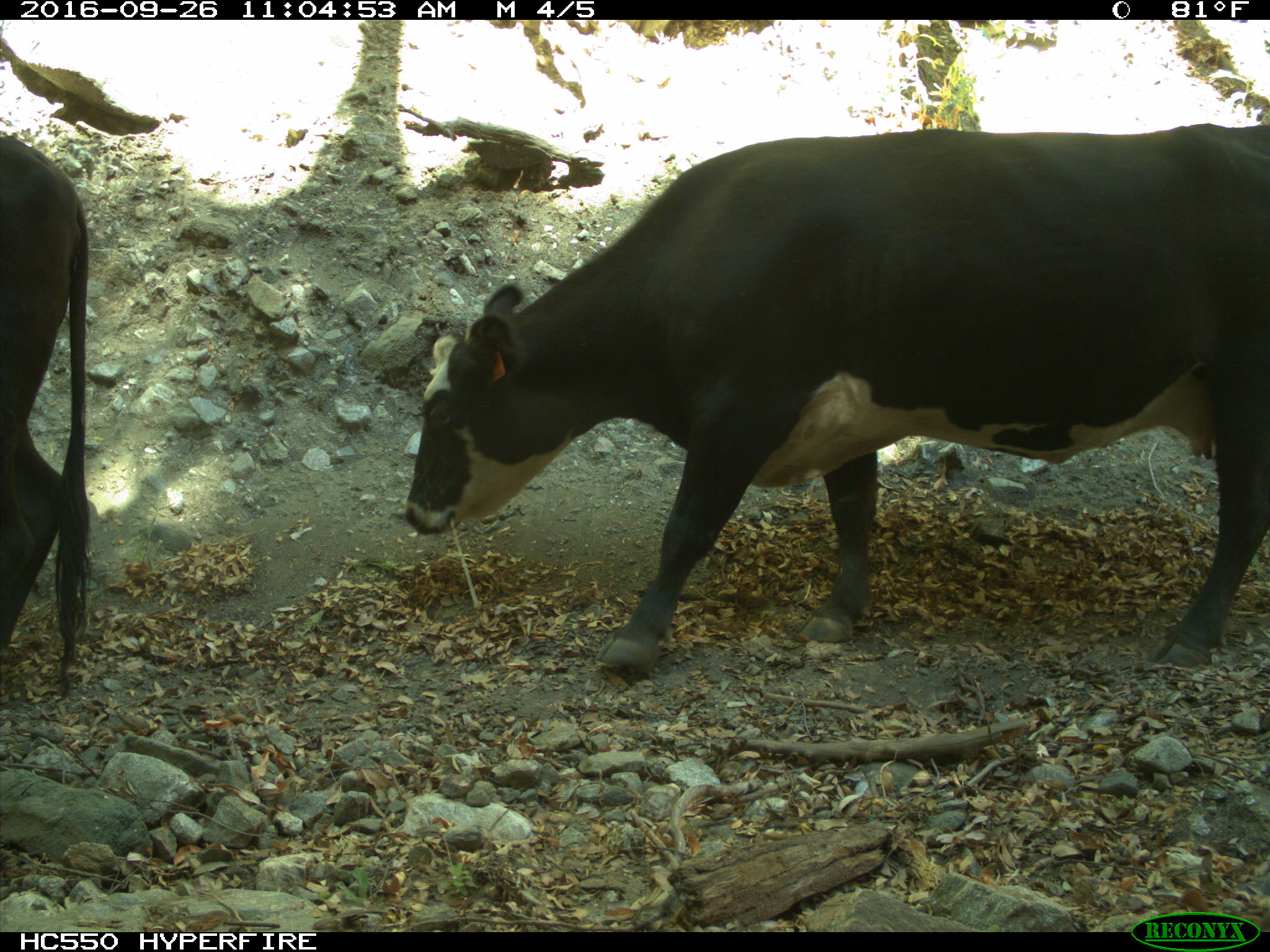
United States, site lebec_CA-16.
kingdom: Animalia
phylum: Chordata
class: Mammalia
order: Artiodactyla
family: Bovidae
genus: Bos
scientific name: Bos taurus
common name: domestic cow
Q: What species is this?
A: Bos taurus (domestic cow).